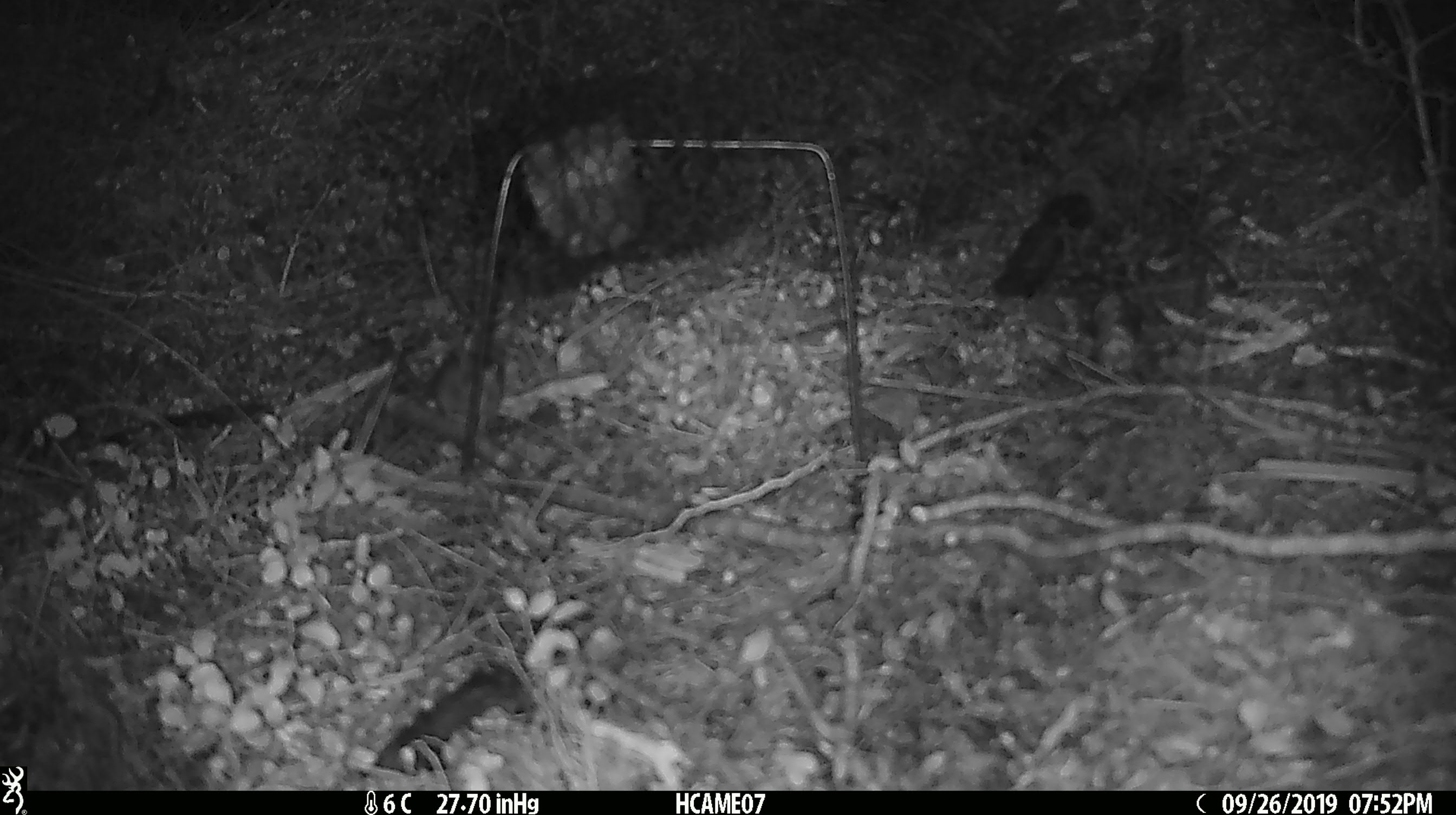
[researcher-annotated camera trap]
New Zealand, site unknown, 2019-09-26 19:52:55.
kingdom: Animalia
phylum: Chordata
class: Mammalia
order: Rodentia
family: Muridae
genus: Mus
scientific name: Mus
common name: mouse